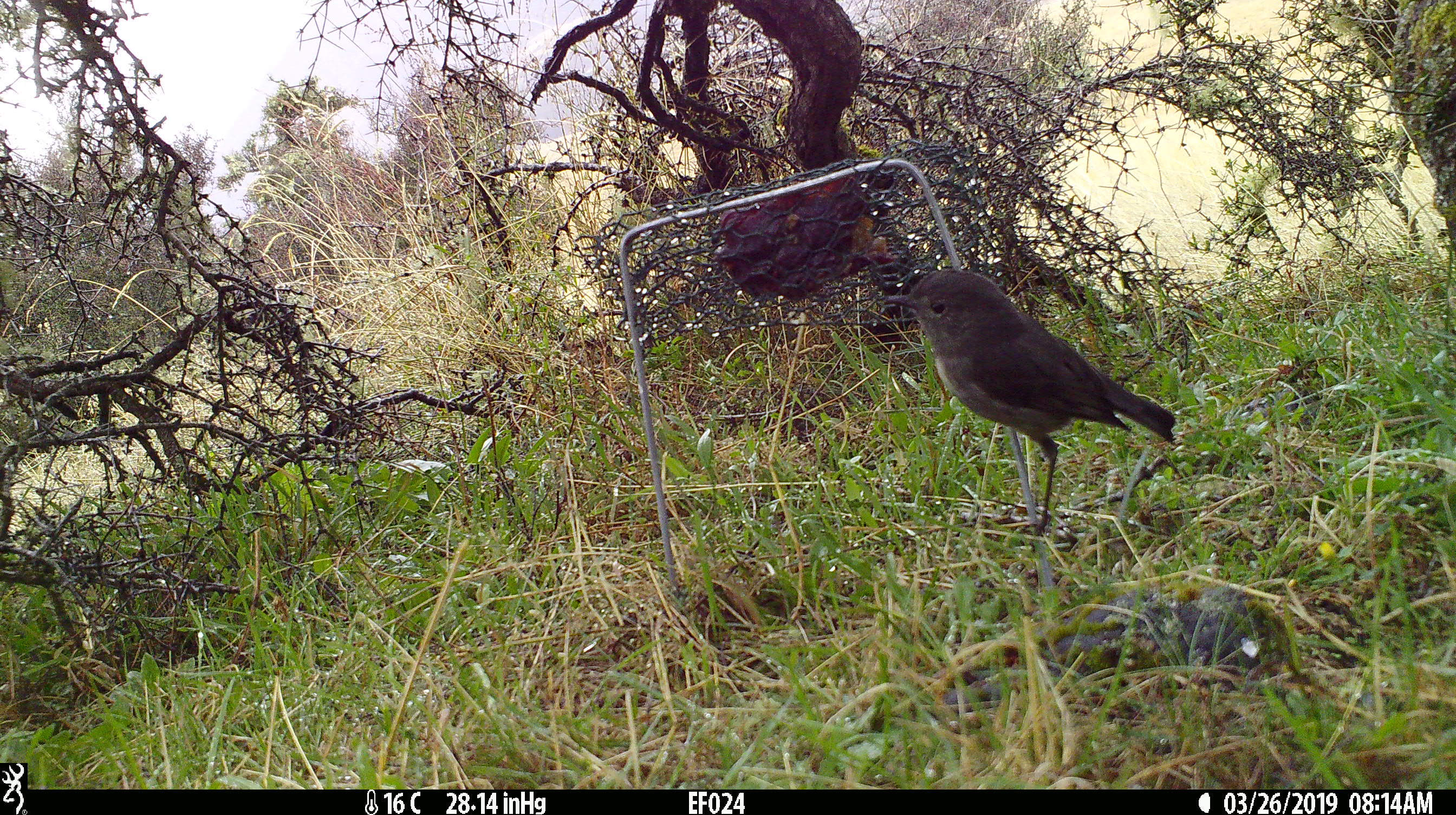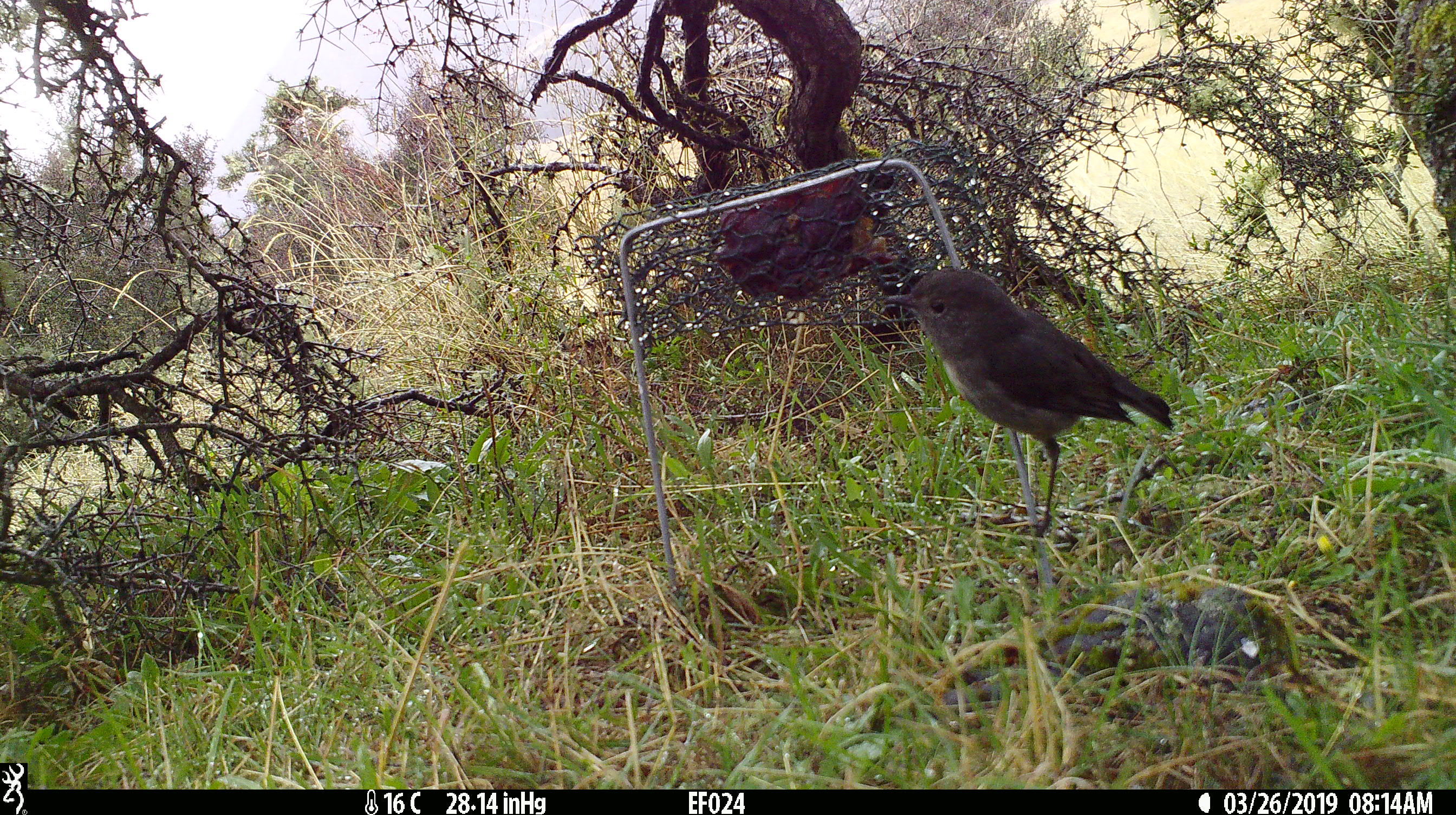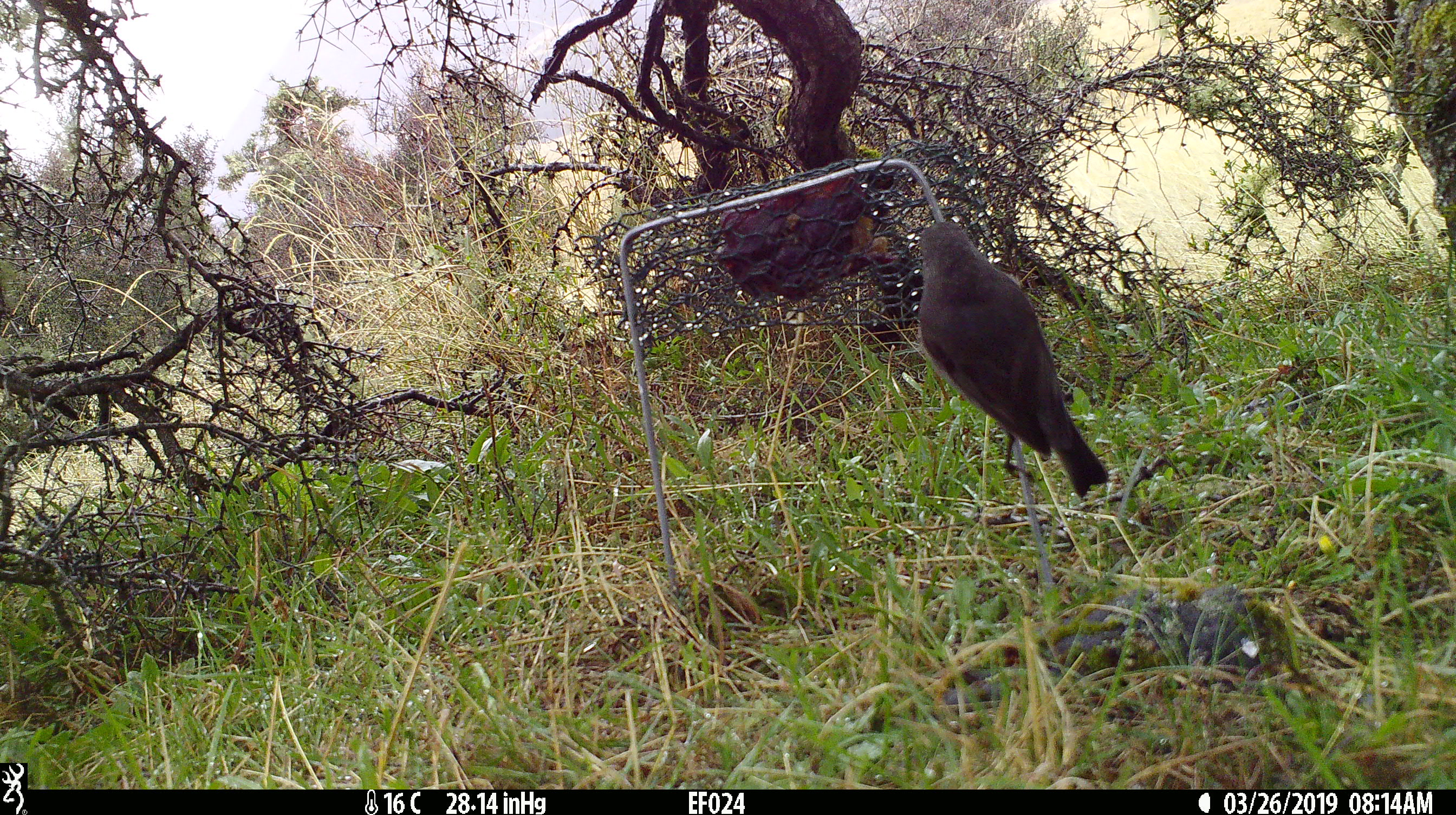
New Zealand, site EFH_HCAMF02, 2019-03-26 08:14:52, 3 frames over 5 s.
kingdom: Animalia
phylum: Chordata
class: Aves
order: Passeriformes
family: Petroicidae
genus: Petroica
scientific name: Petroica australis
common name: new zealand robin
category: robin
Robin (new zealand robin) (Petroica australis).